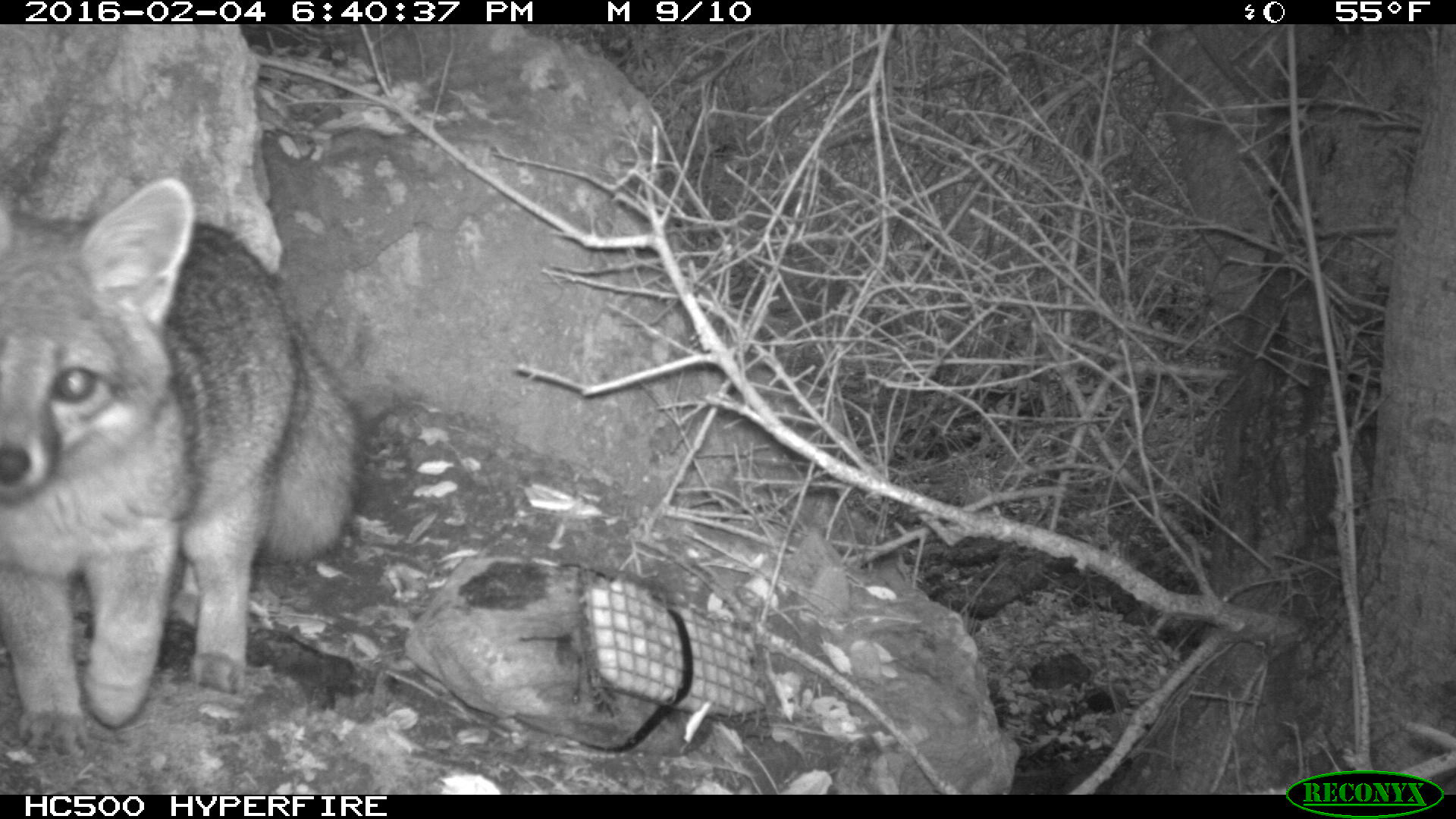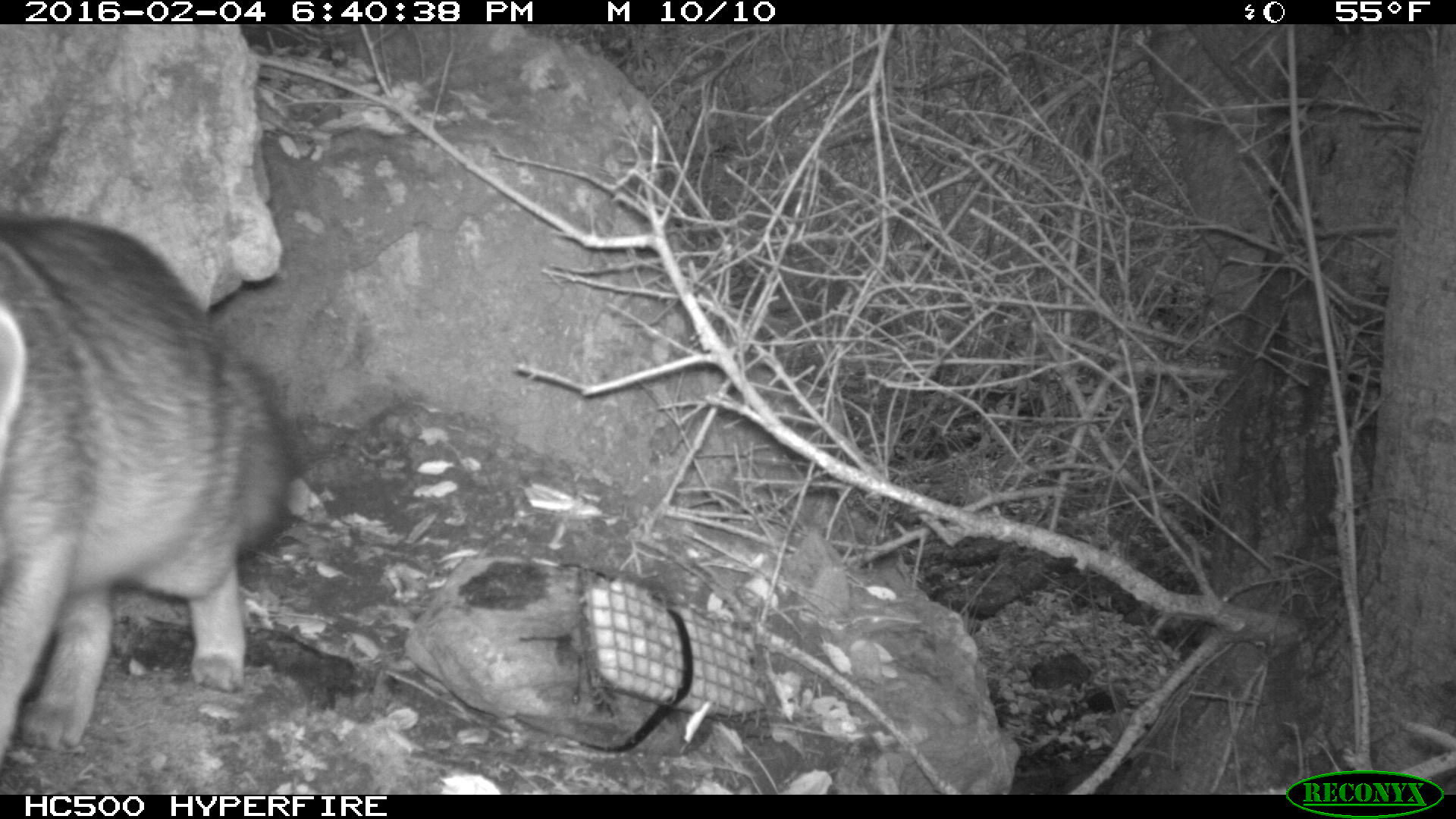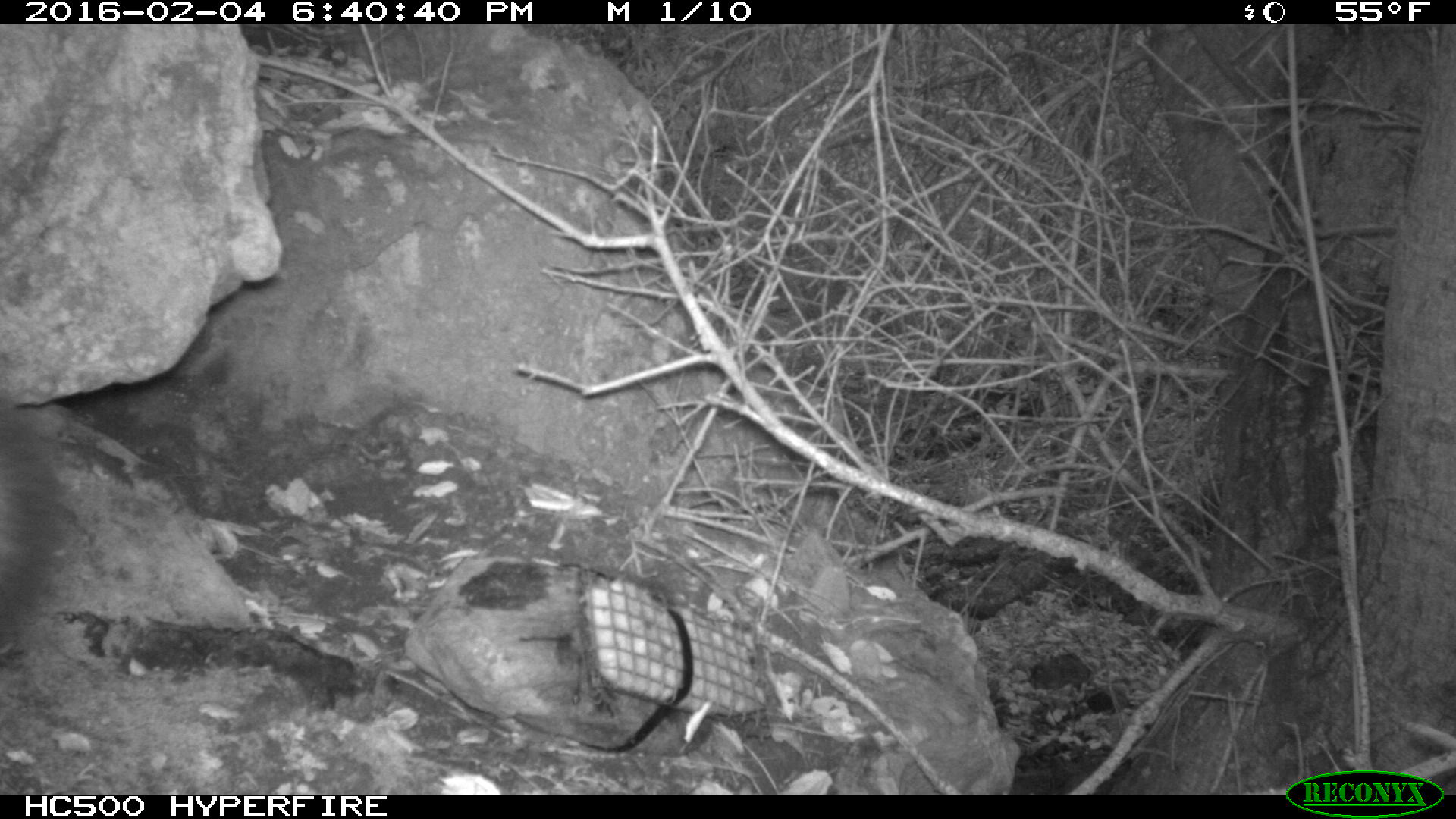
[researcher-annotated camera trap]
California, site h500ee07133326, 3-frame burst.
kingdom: Animalia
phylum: Chordata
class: Mammalia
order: Carnivora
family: Canidae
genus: Urocyon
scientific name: Urocyon littoralis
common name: island fox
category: fox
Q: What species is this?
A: Fox (island fox) (Urocyon littoralis).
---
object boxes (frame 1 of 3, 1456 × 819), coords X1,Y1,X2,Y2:
fox: 0,177,360,755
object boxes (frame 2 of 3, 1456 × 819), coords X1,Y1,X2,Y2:
fox: 0,214,293,755